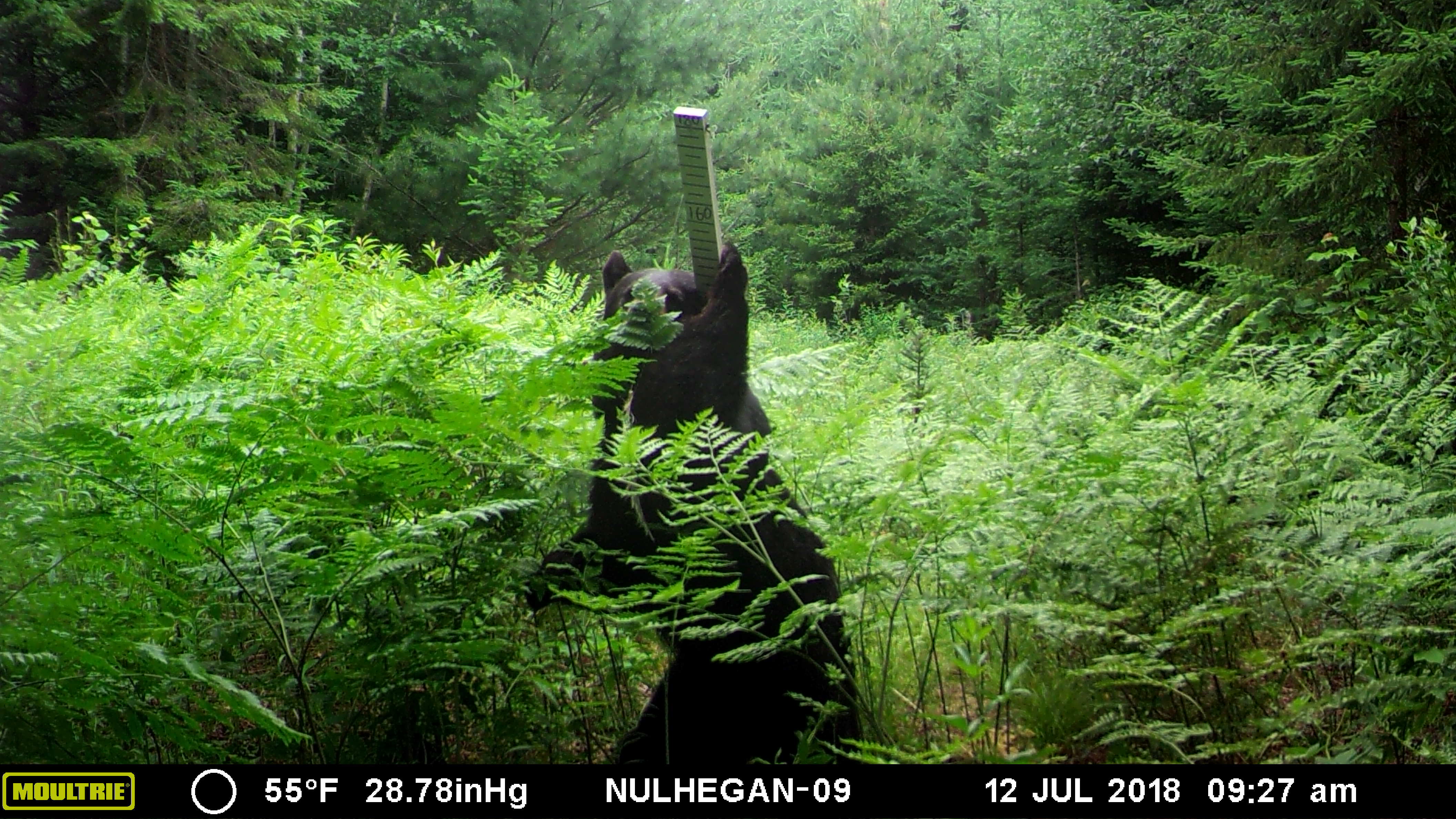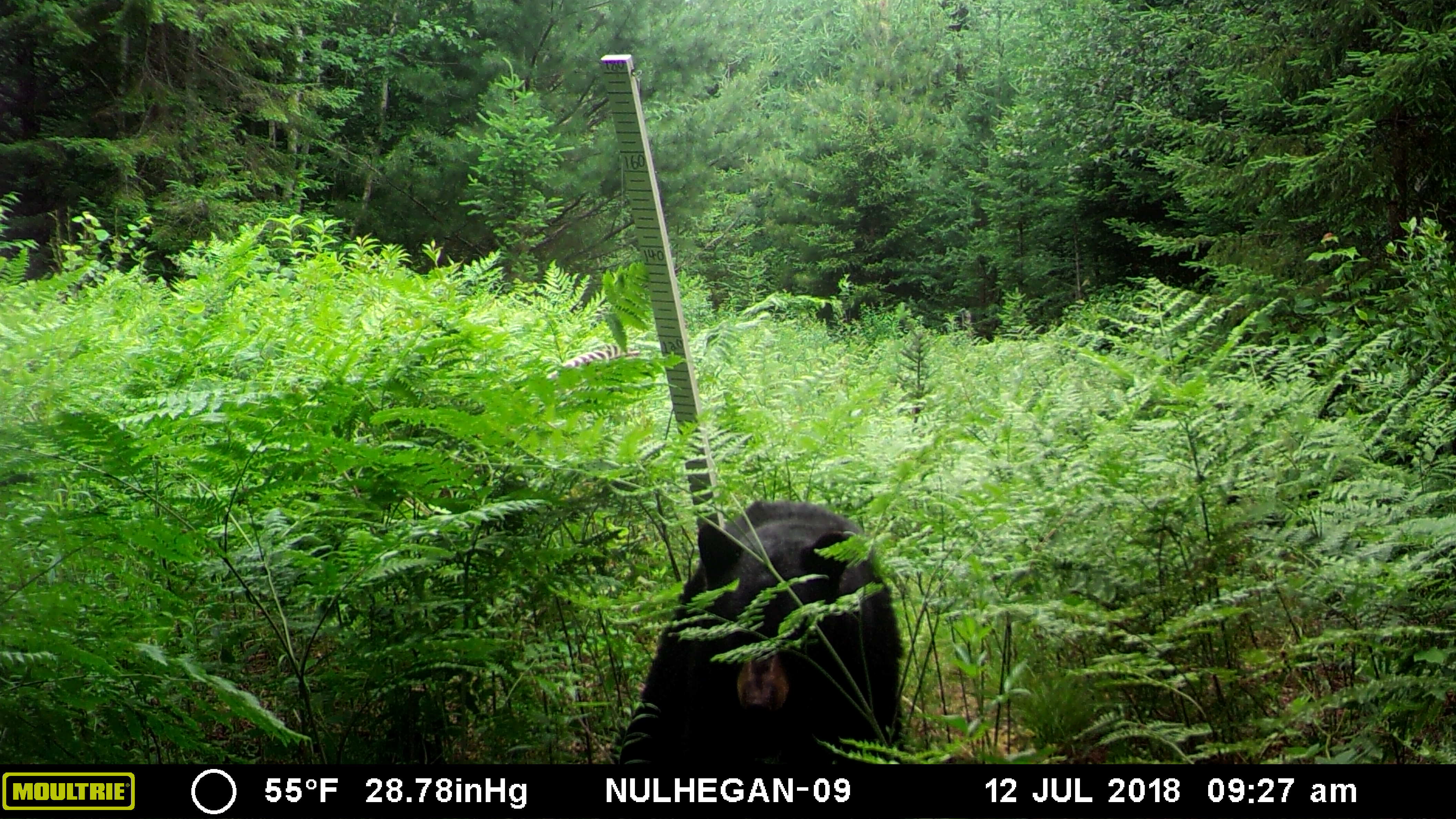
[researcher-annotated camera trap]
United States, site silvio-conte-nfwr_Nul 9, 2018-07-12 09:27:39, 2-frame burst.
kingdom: Animalia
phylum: Chordata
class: Mammalia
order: Carnivora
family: Ursidae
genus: Ursus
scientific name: Ursus americanus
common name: black bear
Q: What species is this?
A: Black bear (Ursus americanus).